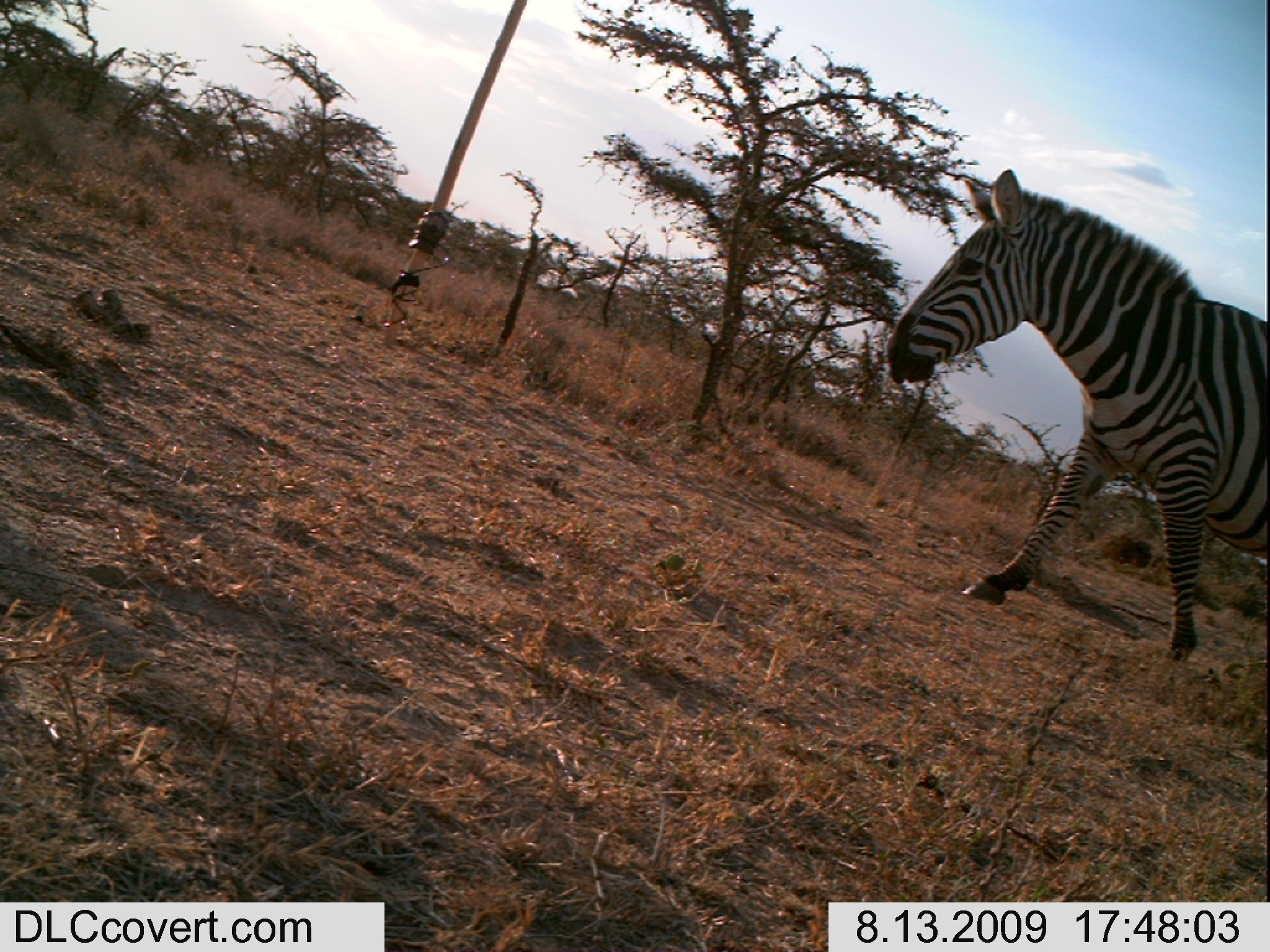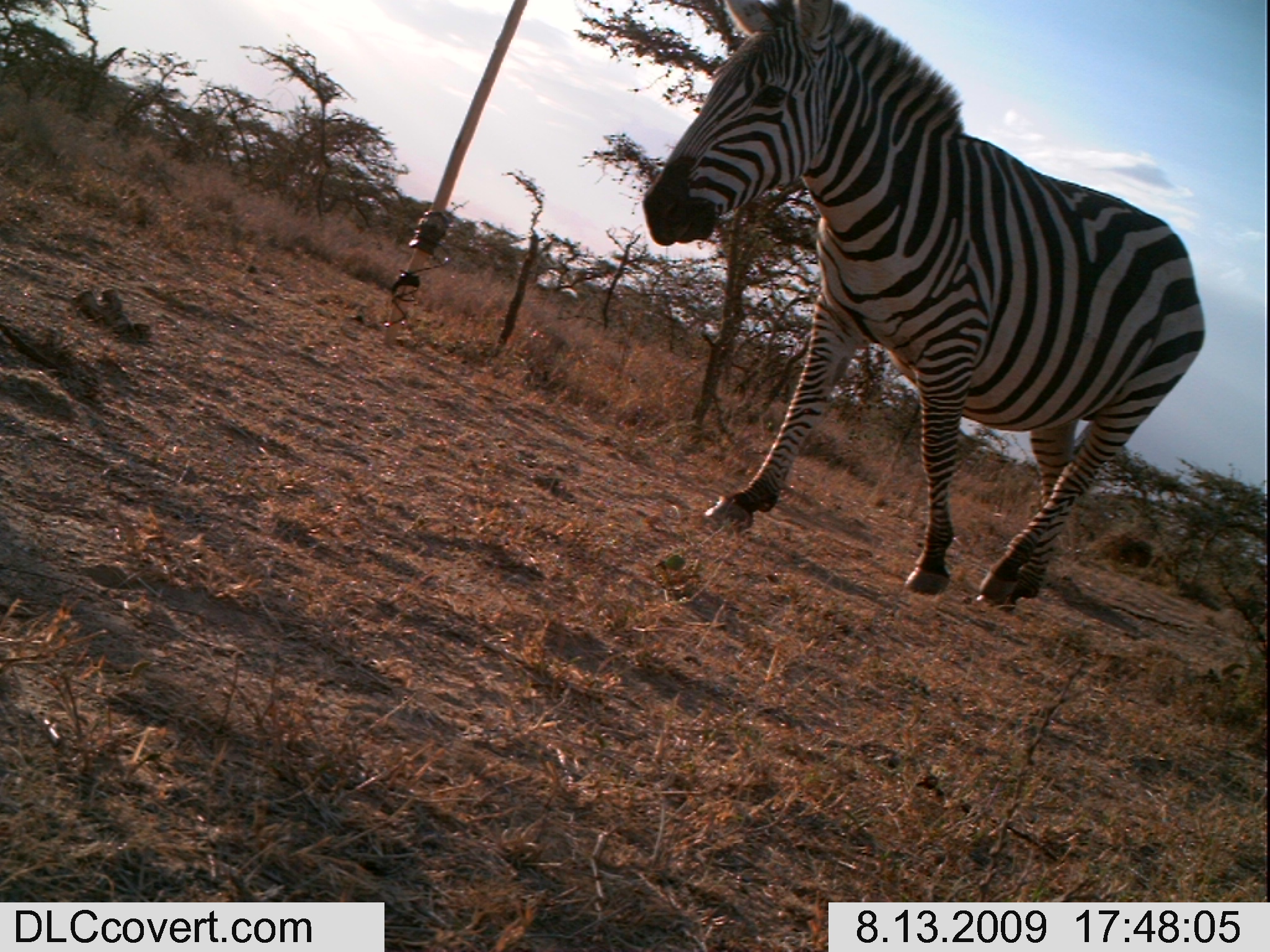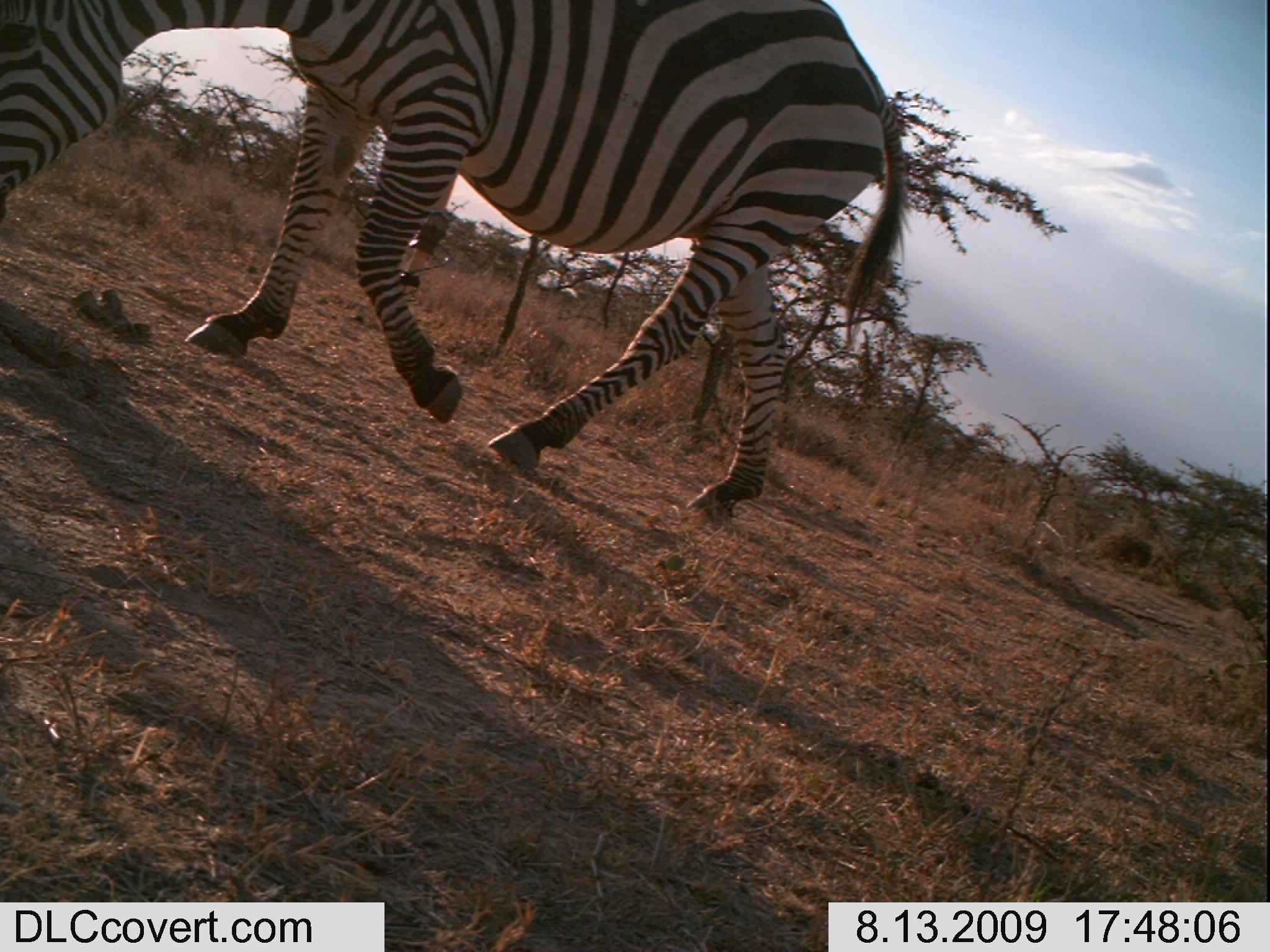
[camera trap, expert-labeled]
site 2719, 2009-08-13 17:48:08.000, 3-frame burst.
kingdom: Animalia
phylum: Chordata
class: Mammalia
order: Perissodactyla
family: Equidae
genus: Equus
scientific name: Equus quagga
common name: plains zebra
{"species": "Equus quagga (plains zebra)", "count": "1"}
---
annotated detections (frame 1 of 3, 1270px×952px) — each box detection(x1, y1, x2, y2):
equus quagga: detection(885, 167, 1270, 661)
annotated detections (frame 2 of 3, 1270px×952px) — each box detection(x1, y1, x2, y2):
equus quagga: detection(641, 0, 1203, 608)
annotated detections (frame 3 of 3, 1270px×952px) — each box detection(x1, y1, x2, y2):
equus quagga: detection(0, 0, 911, 527)